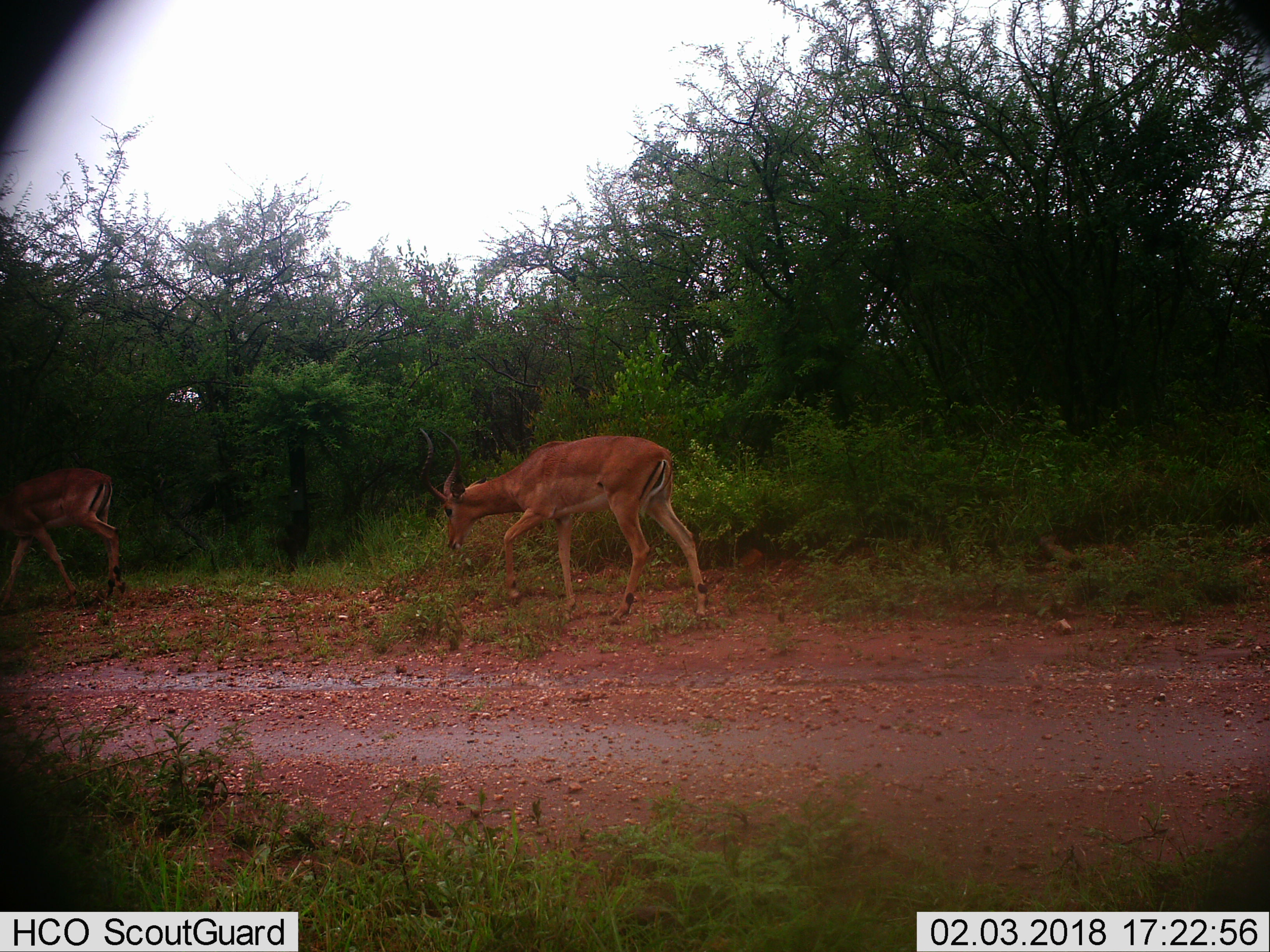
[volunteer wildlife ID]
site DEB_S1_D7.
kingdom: Animalia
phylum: Chordata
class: Mammalia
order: Artiodactyla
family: Bovidae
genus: Aepyceros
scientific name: Aepyceros melampus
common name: impala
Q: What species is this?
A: Impala (Aepyceros melampus).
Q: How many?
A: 2.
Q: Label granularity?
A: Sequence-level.